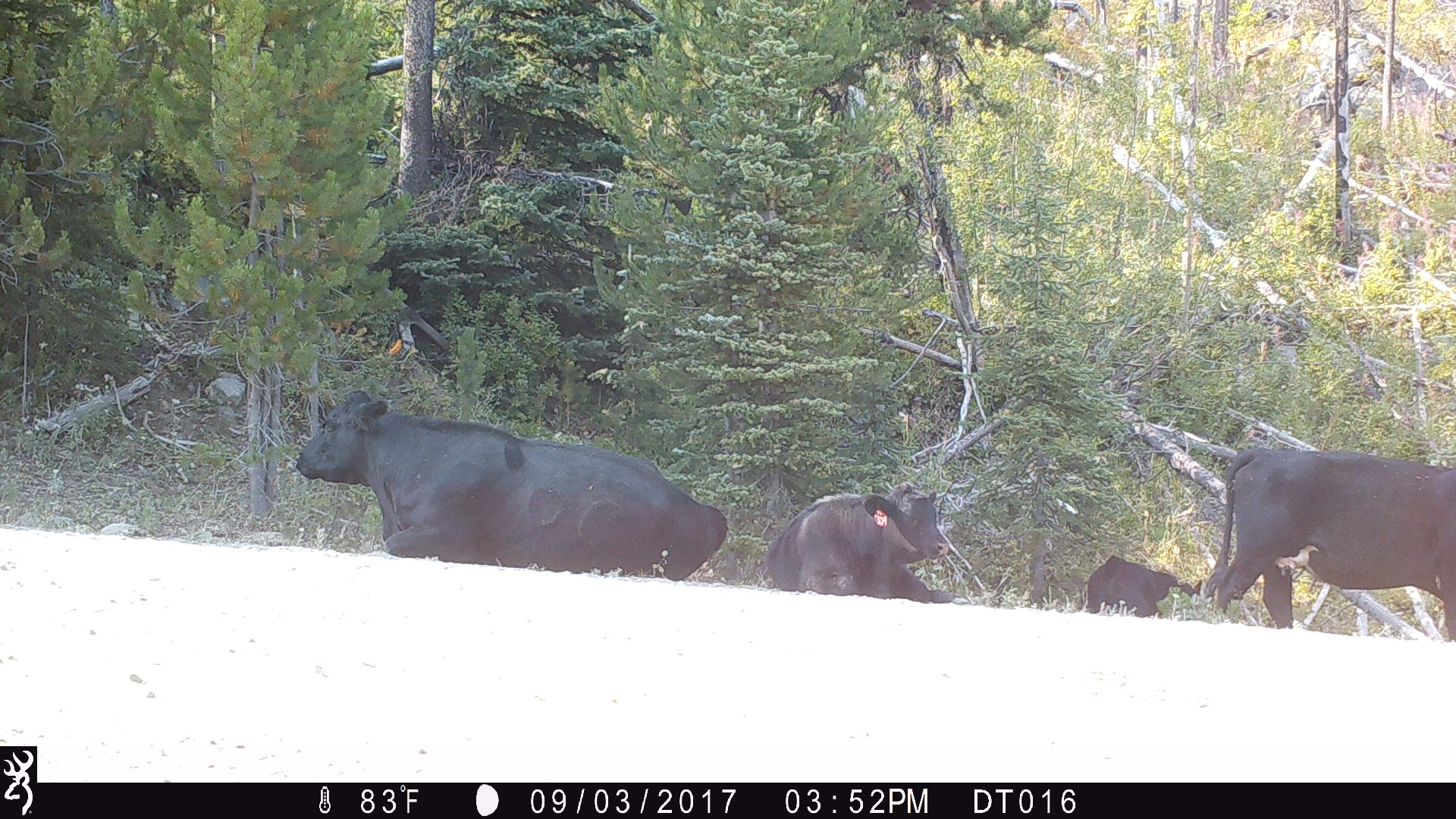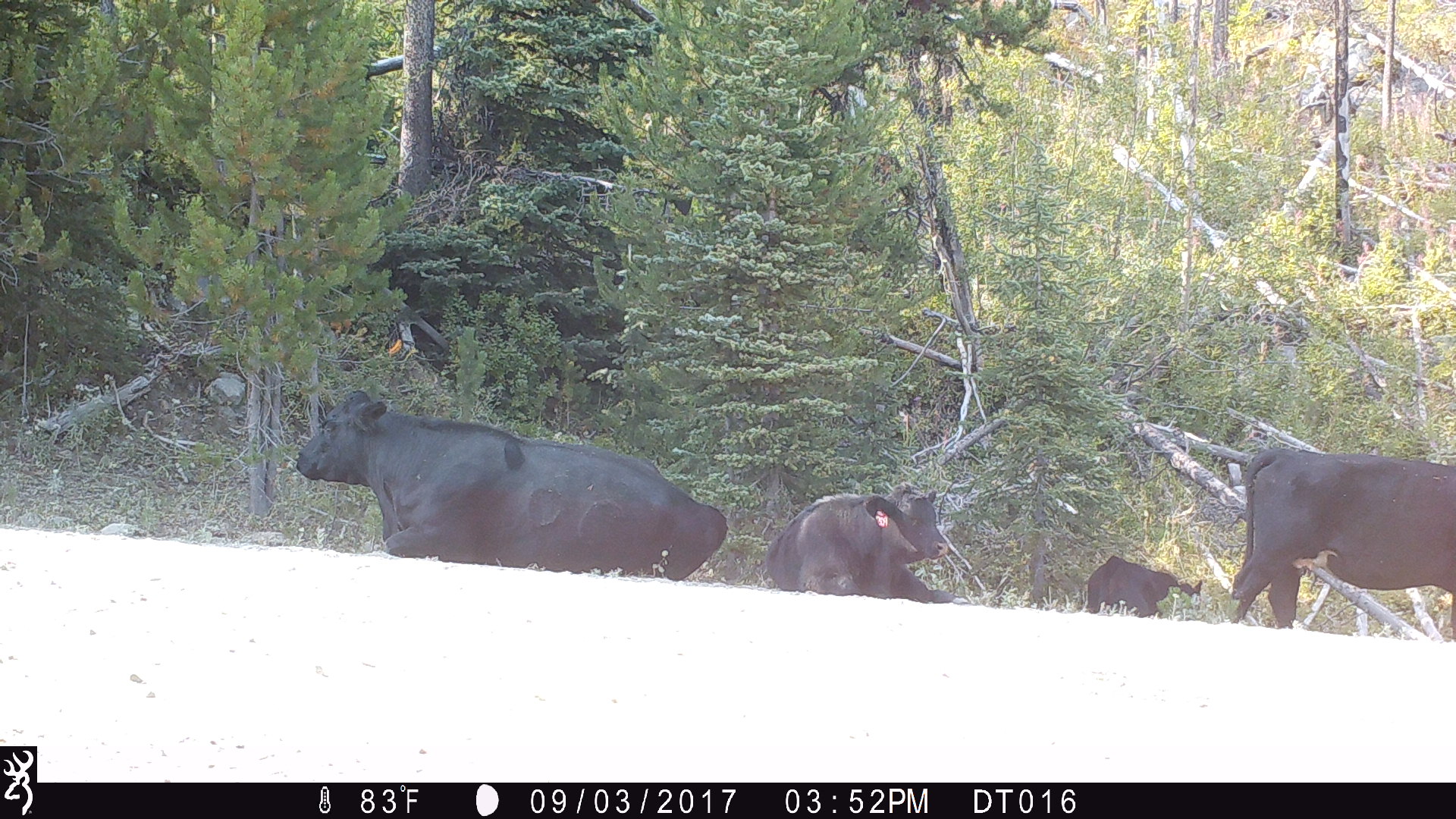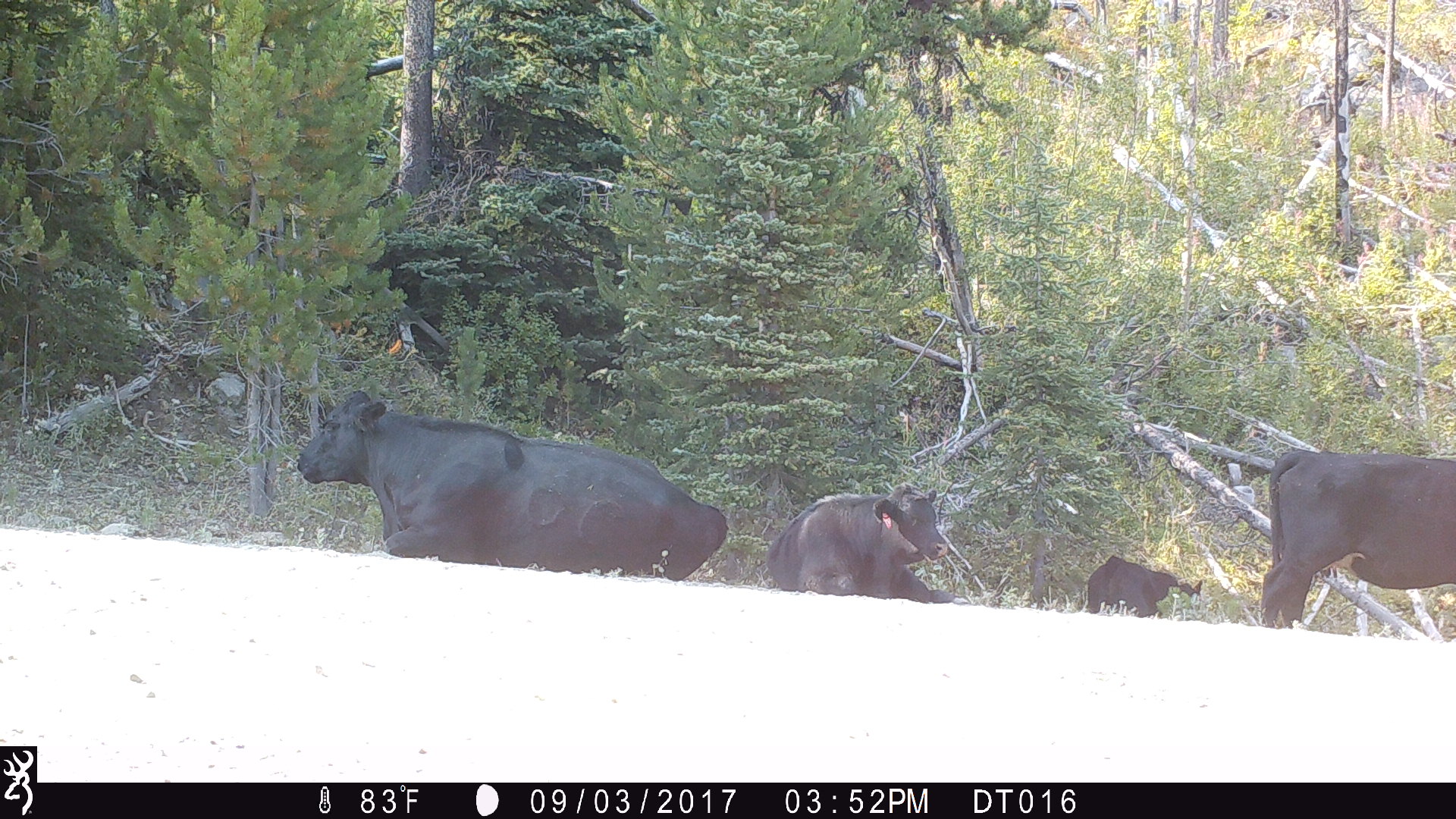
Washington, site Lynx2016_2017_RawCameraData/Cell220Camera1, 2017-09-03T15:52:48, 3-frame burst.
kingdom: Animalia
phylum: Chordata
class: Mammalia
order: Artiodactyla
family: Bovidae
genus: Bos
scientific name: Bos taurus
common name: domestic cattle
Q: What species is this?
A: Domestic cattle (Bos taurus).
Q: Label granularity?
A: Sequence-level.